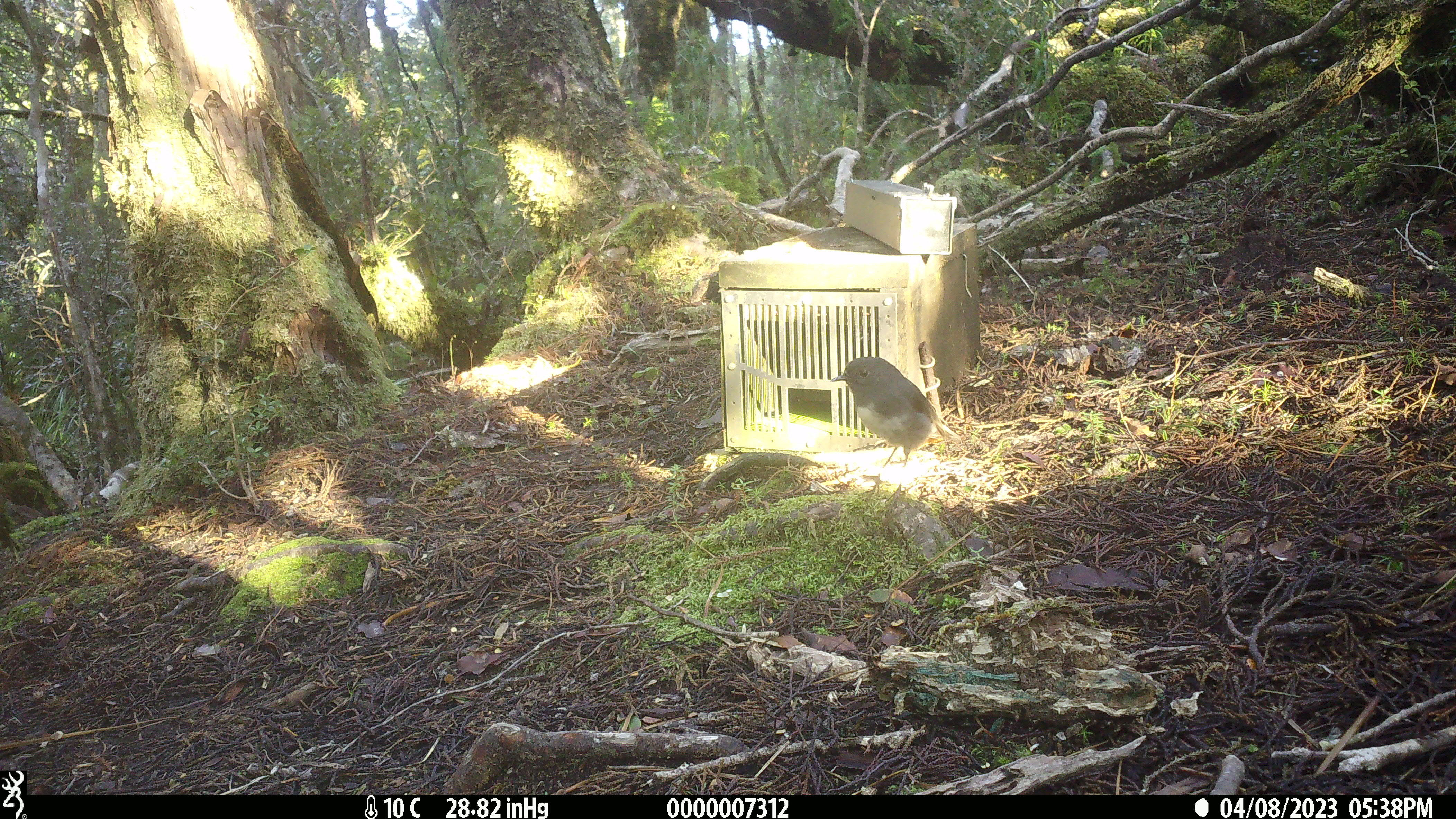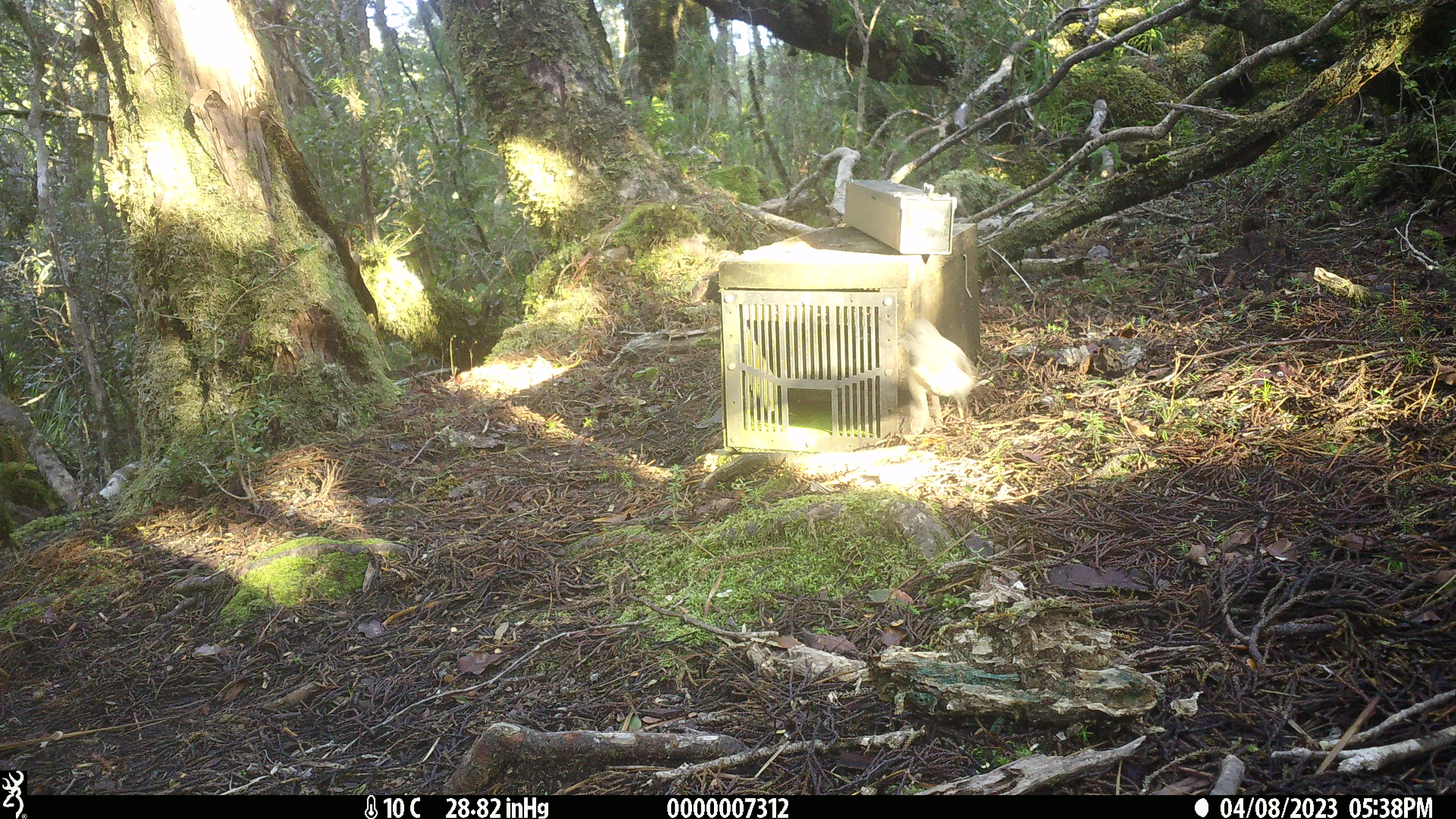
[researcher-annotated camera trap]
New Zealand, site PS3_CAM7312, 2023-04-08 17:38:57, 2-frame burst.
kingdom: Animalia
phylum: Chordata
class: Aves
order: Passeriformes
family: Petroicidae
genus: Petroica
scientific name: Petroica australis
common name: new zealand robin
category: robin